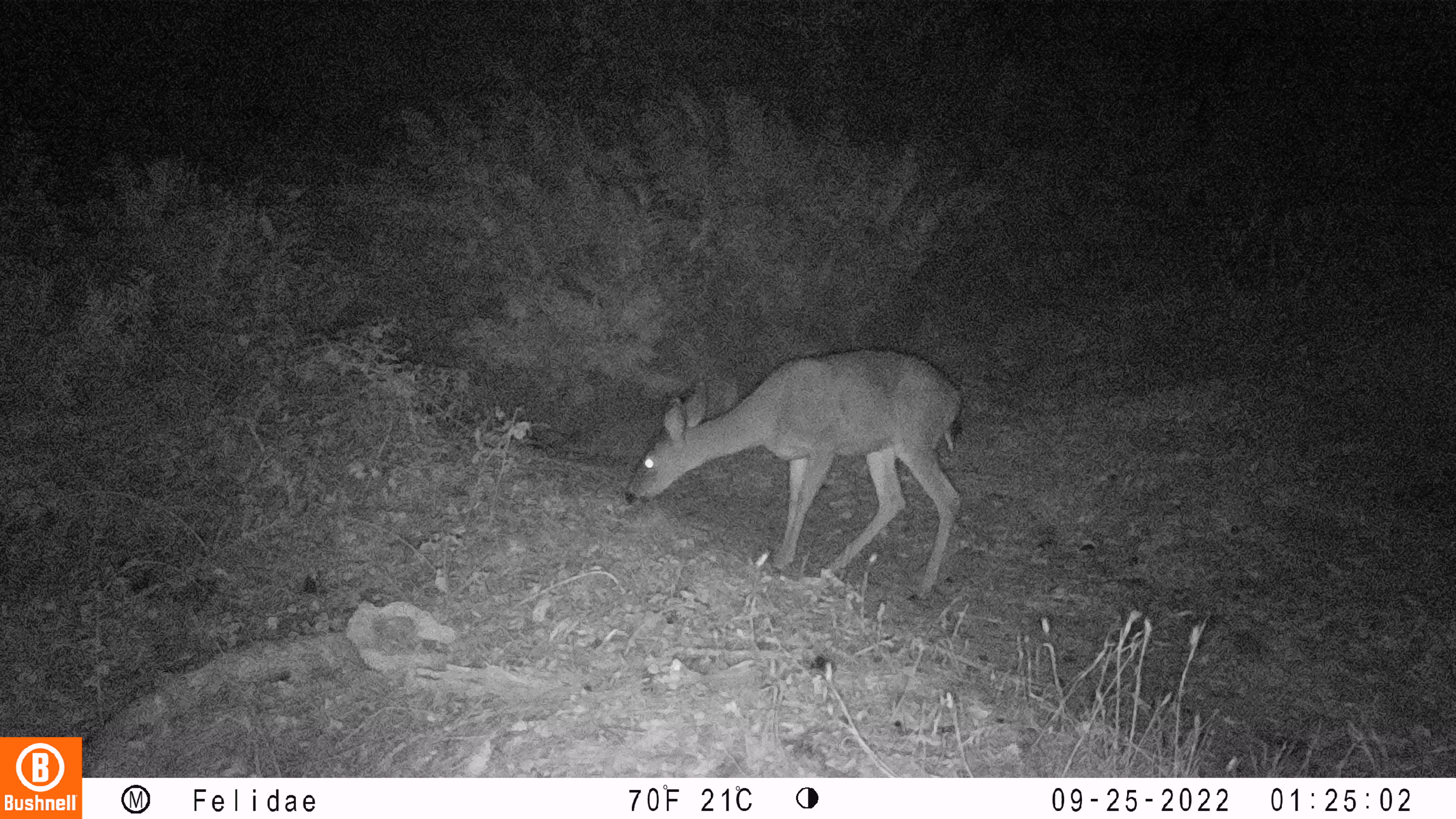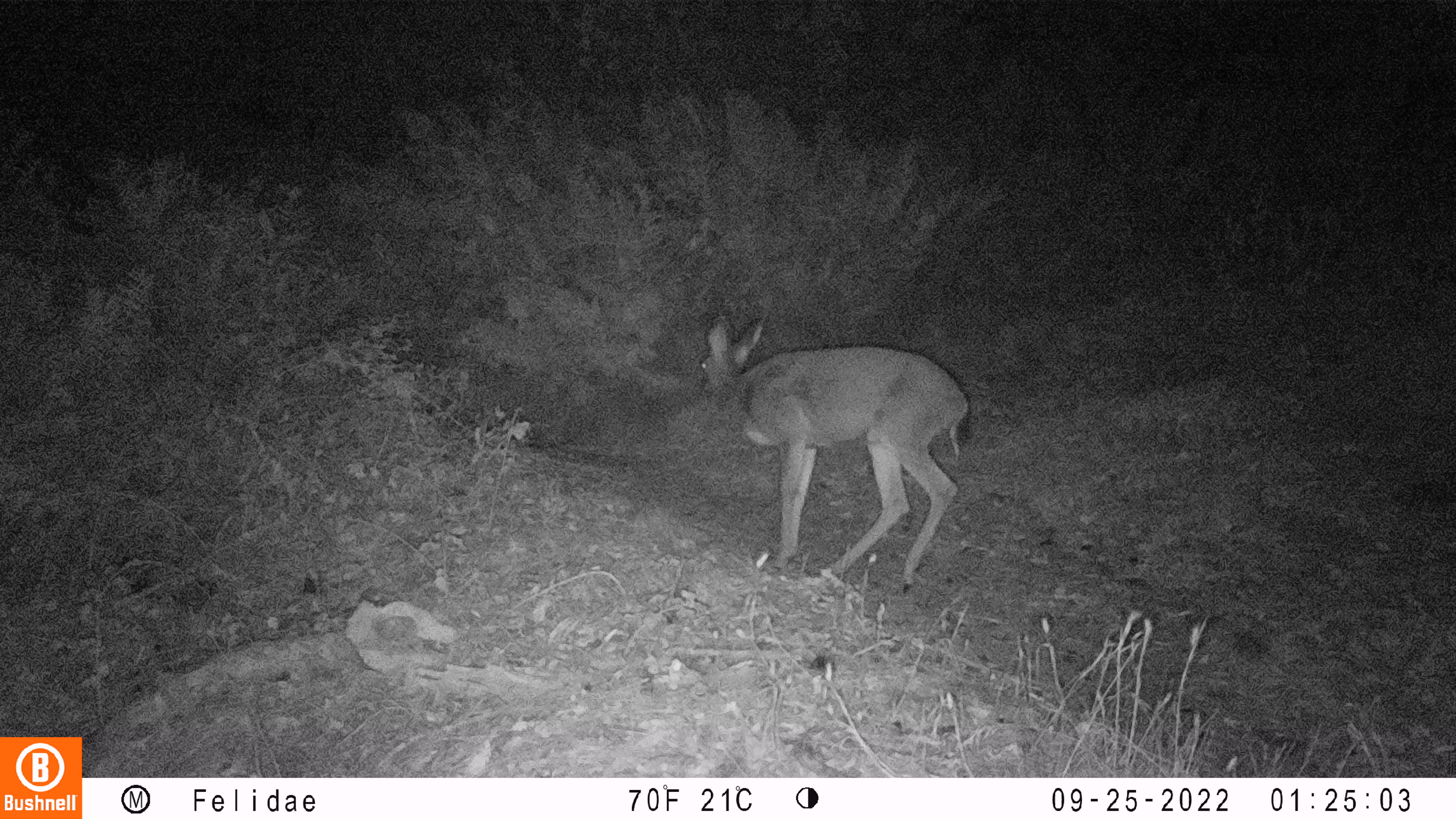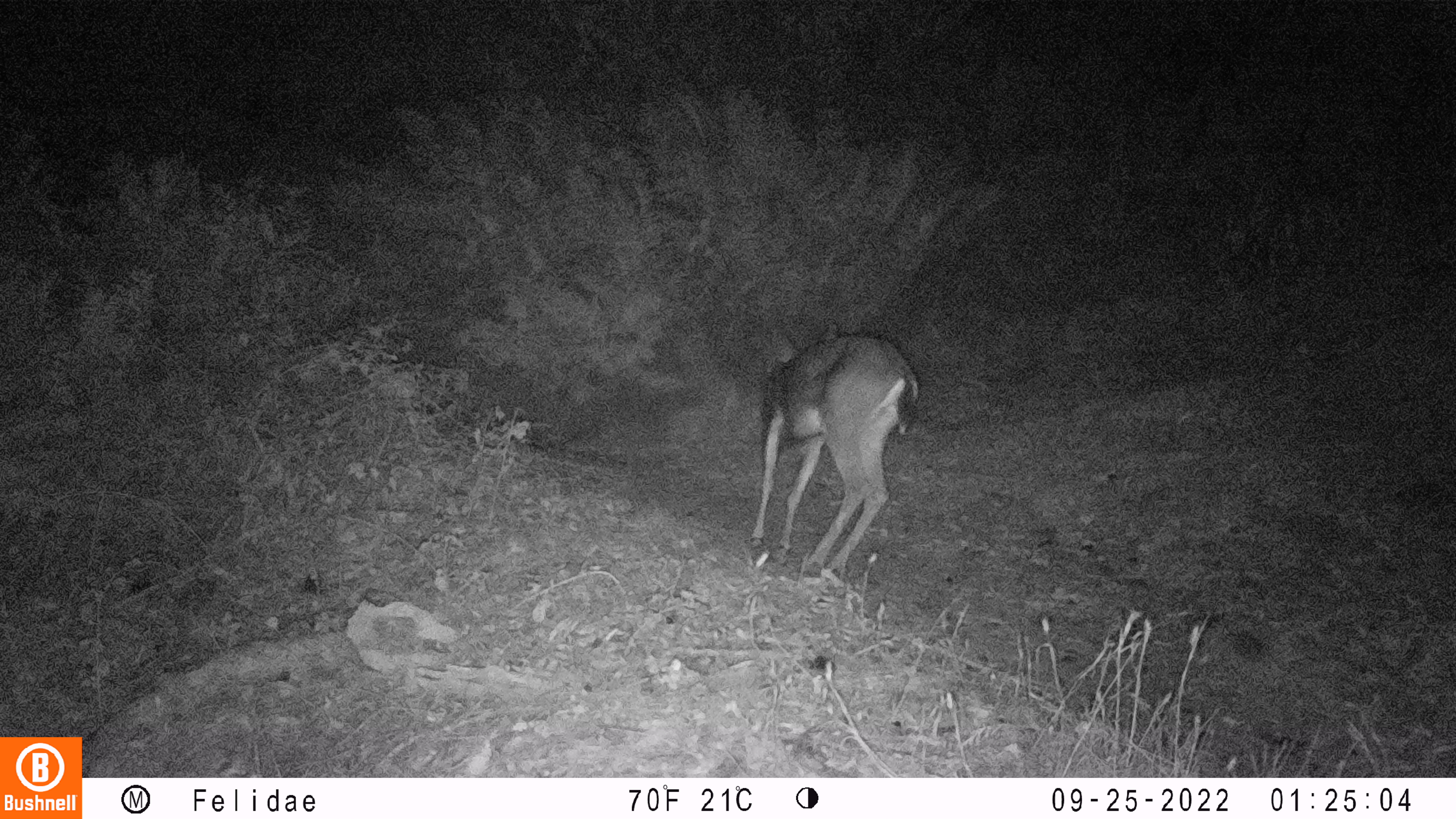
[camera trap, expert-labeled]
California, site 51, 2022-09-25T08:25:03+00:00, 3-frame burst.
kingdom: Animalia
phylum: Chordata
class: Mammalia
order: Artiodactyla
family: Cervidae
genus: Odocoileus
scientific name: Odocoileus hemionus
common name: mule deer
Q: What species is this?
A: Mule deer (Odocoileus hemionus).